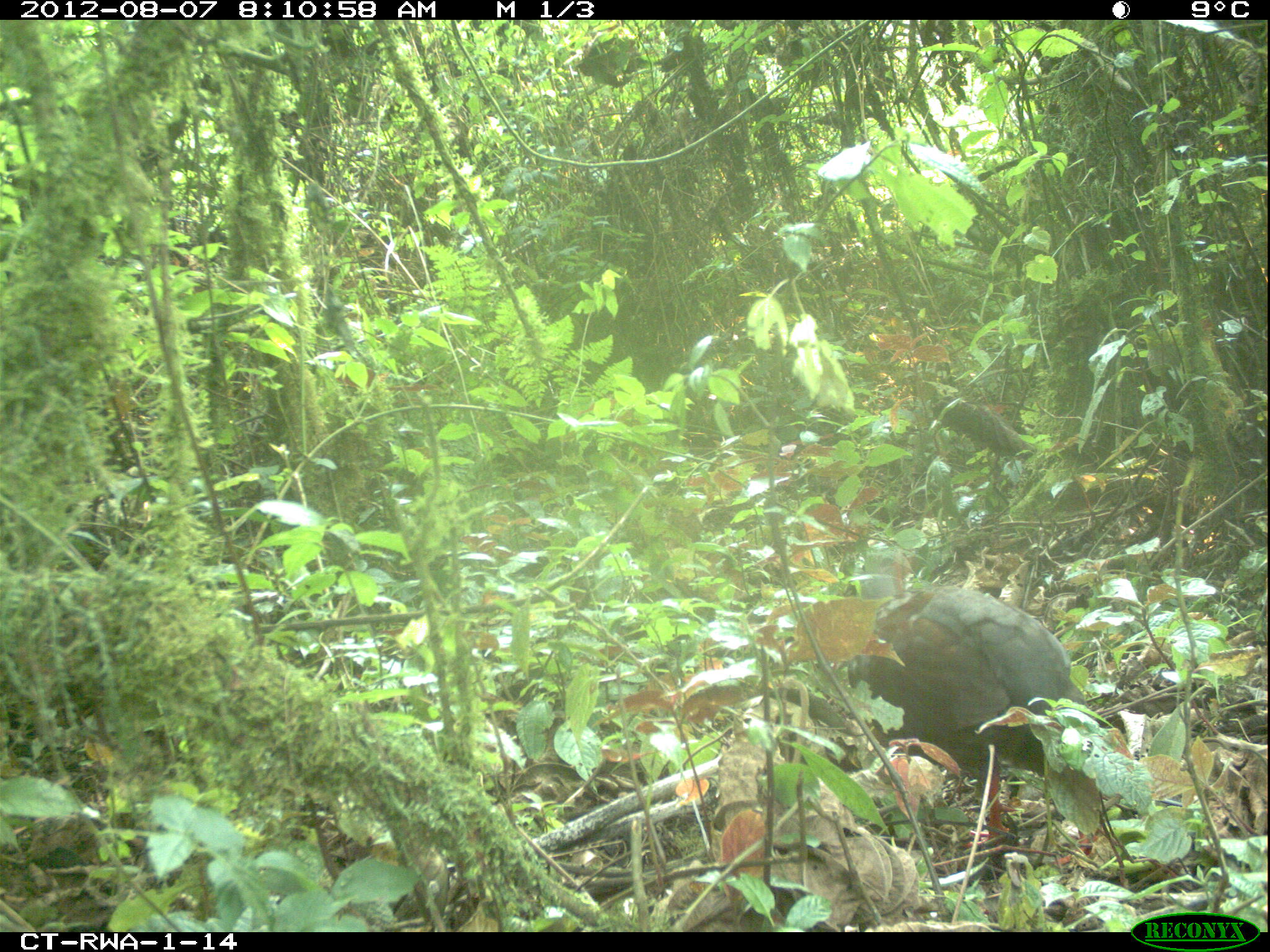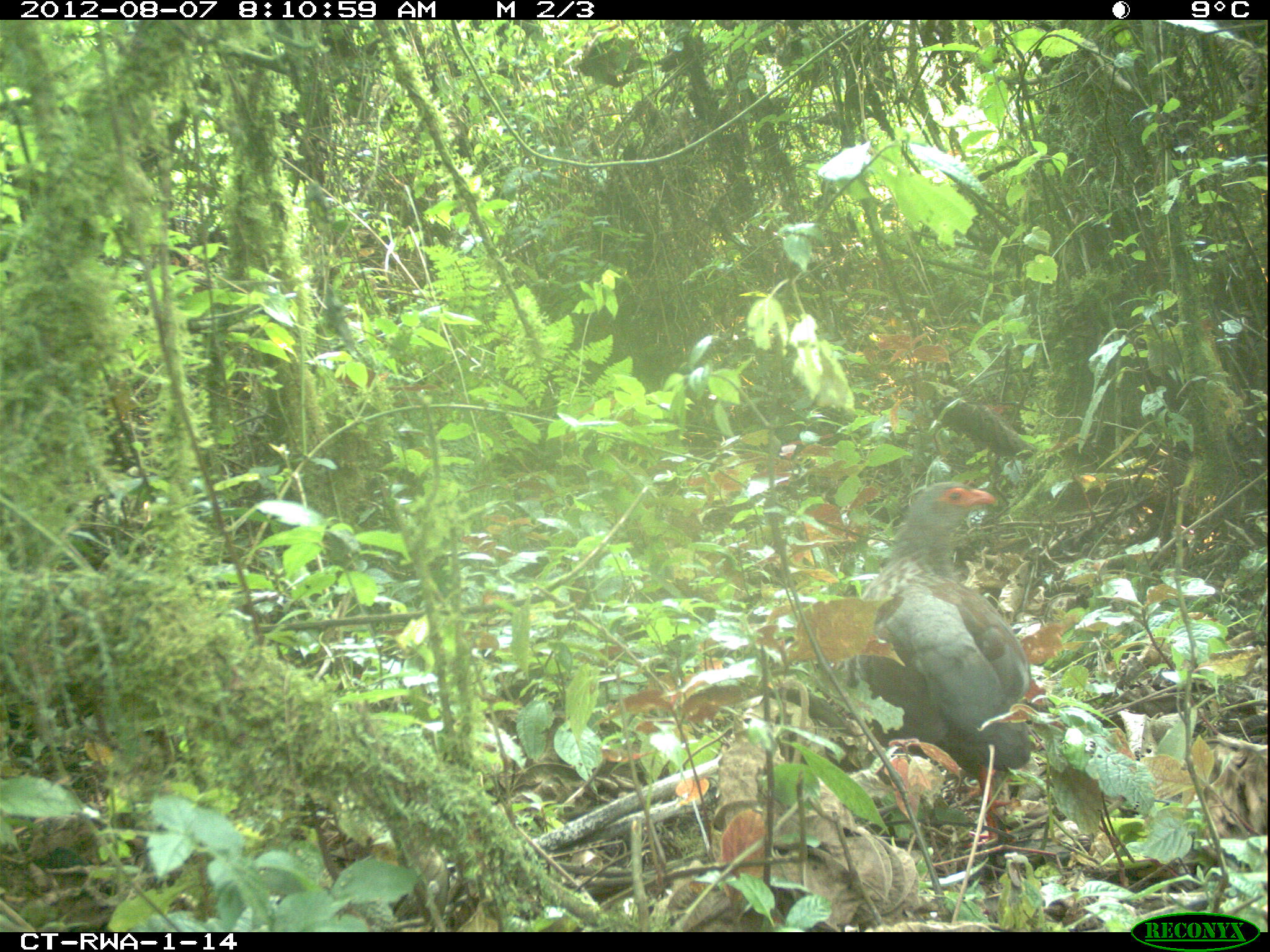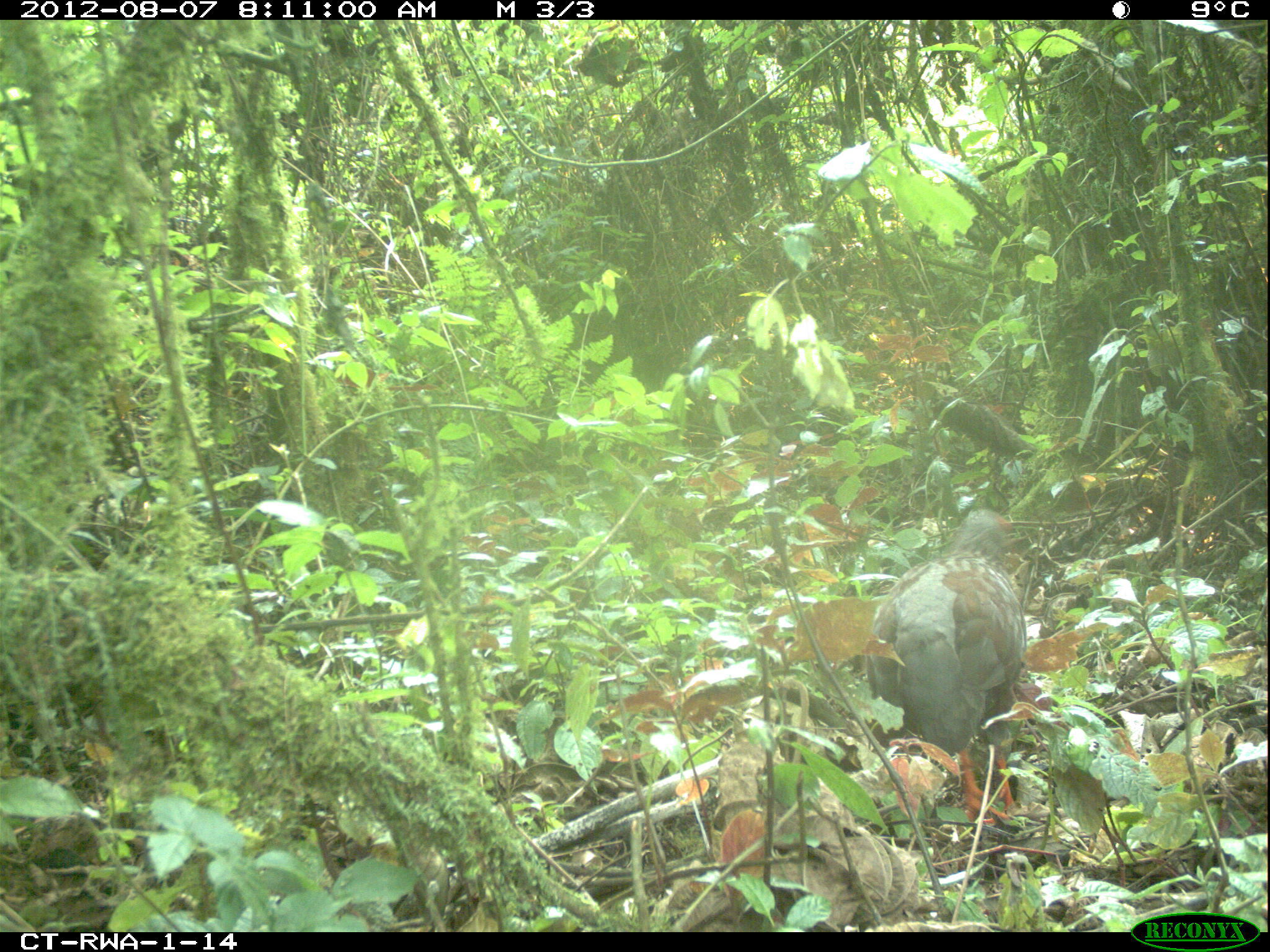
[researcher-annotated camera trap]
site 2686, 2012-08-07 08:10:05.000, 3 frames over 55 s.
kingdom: Animalia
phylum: Chordata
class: Aves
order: Galliformes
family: Phasianidae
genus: Pternistis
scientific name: Pternistis nobilis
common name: handsome francolin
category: francolinus nobilis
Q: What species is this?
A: Francolinus nobilis (handsome francolin) (Pternistis nobilis).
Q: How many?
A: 1.